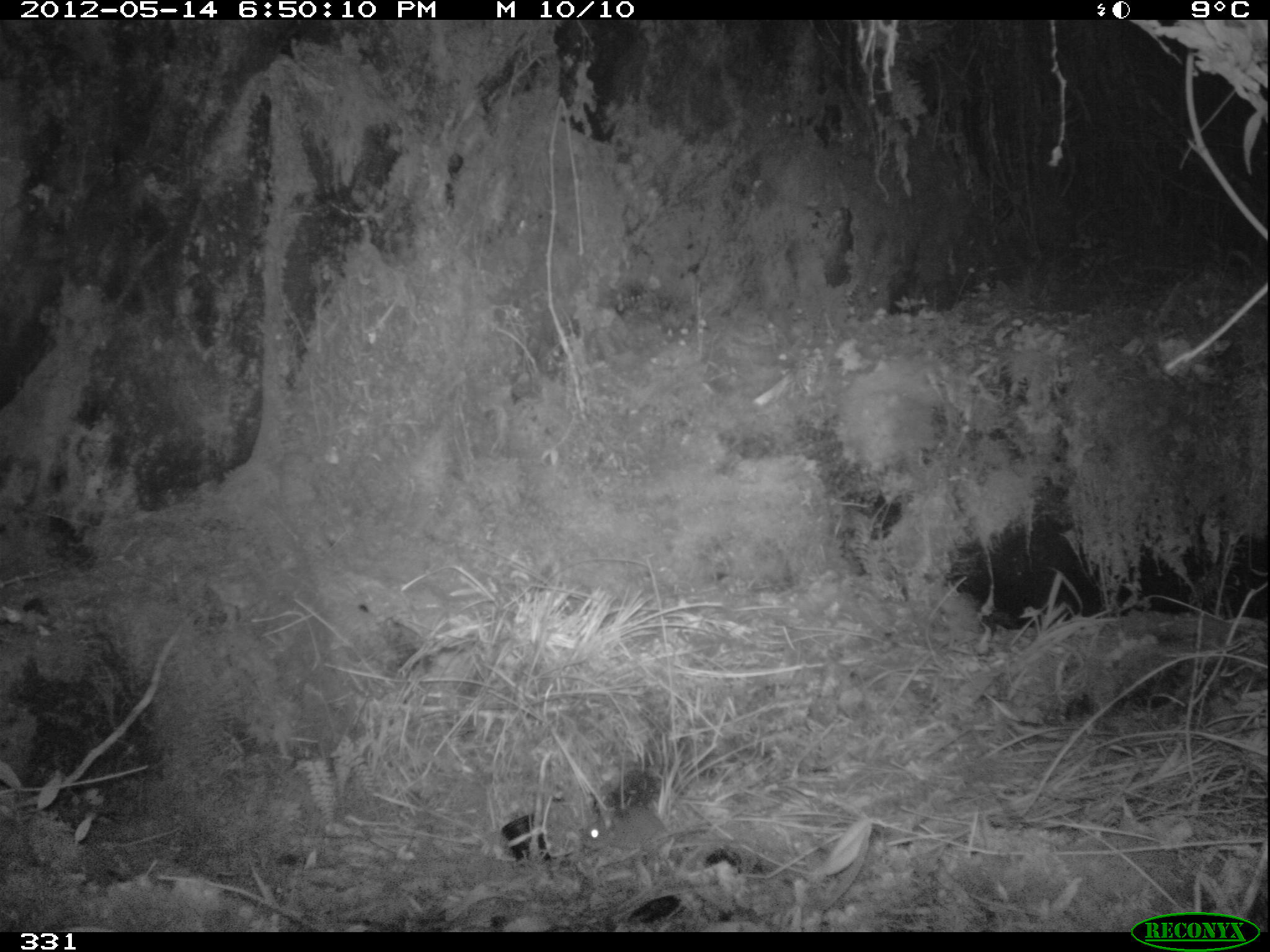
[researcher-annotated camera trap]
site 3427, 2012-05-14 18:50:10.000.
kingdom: Animalia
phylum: Chordata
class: Mammalia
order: Rodentia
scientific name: Rodentia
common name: rodents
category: unknown rodent